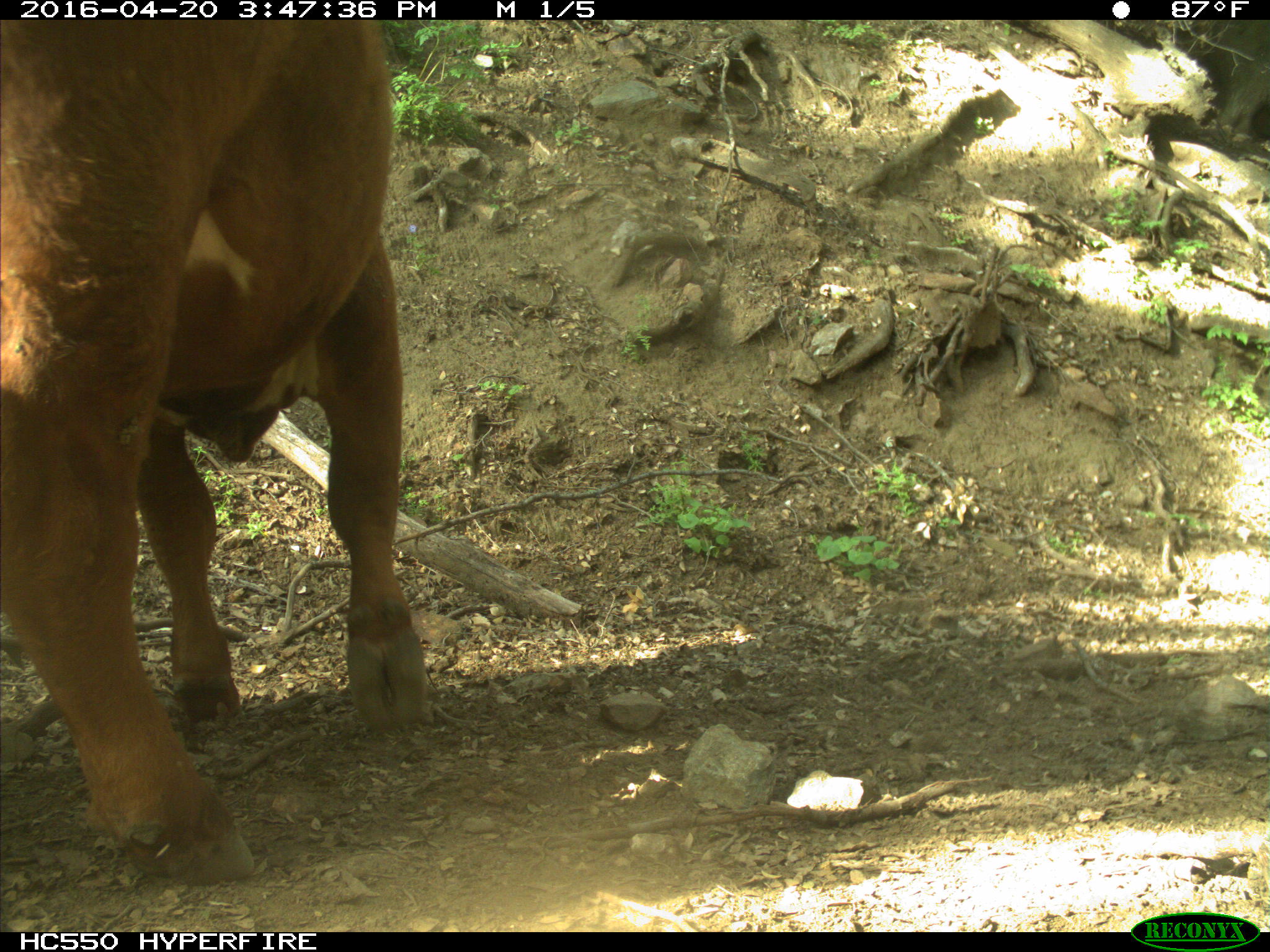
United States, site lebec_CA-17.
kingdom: Animalia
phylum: Chordata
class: Mammalia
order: Artiodactyla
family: Bovidae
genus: Bos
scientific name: Bos taurus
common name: domestic cow